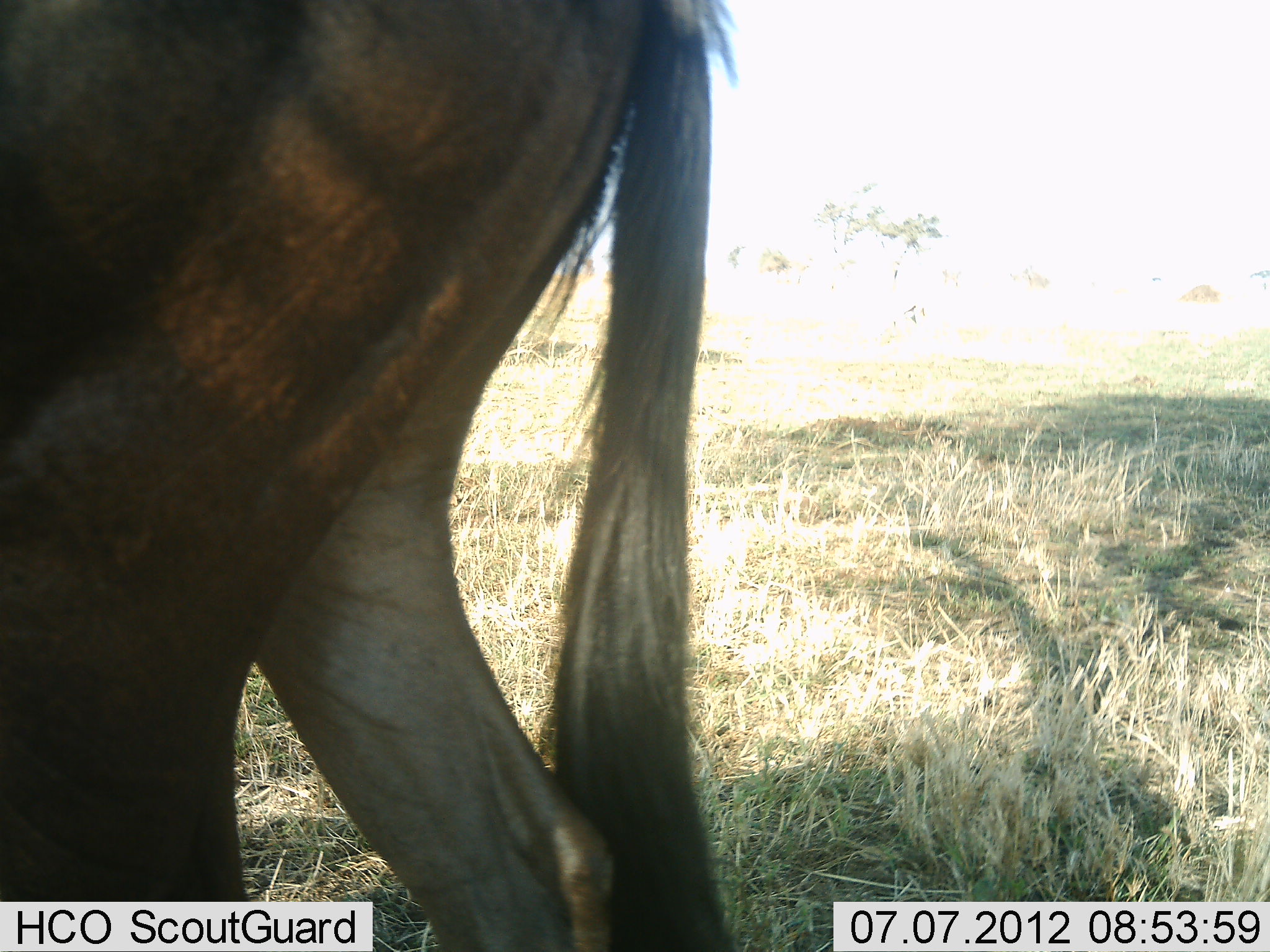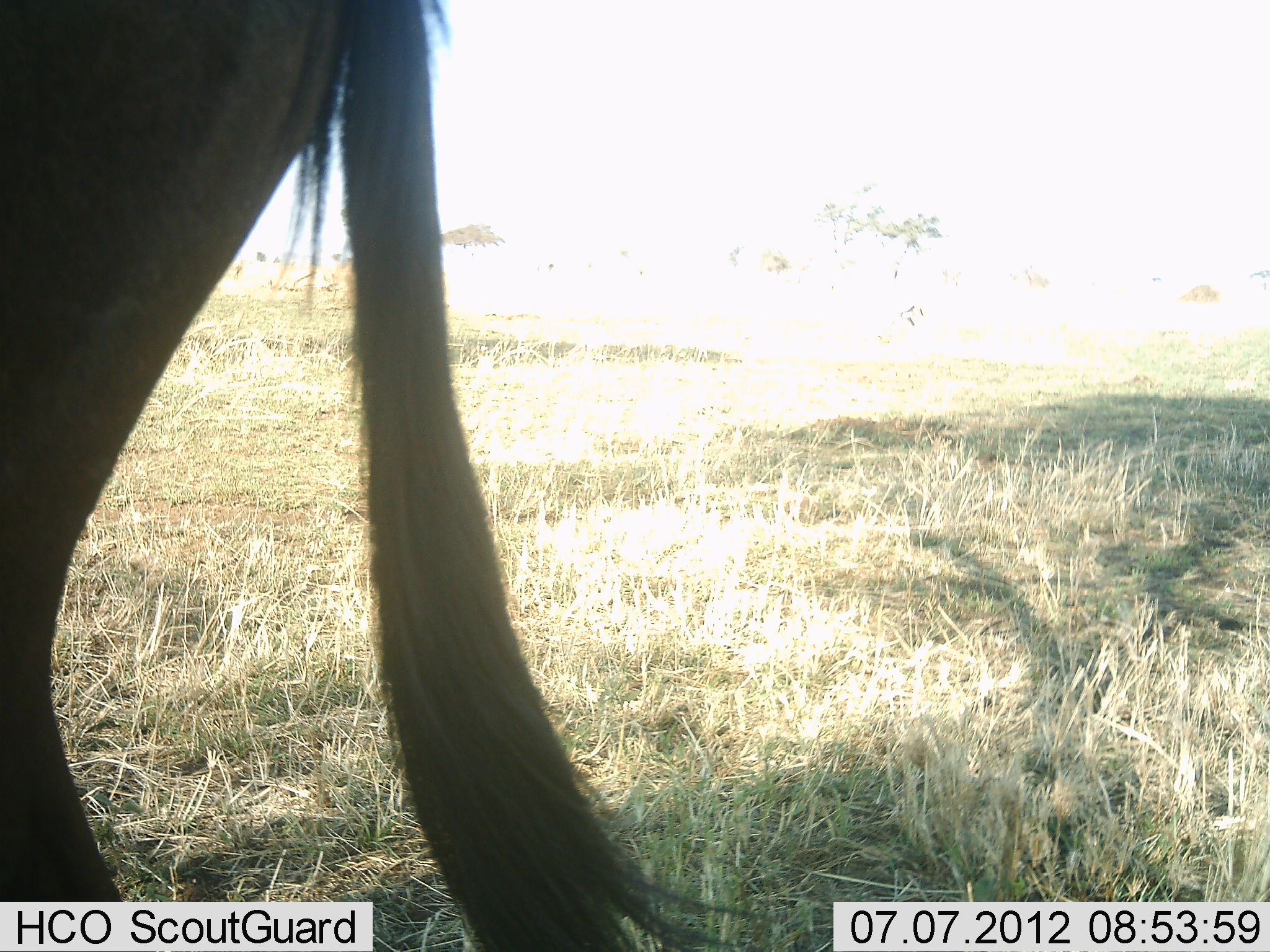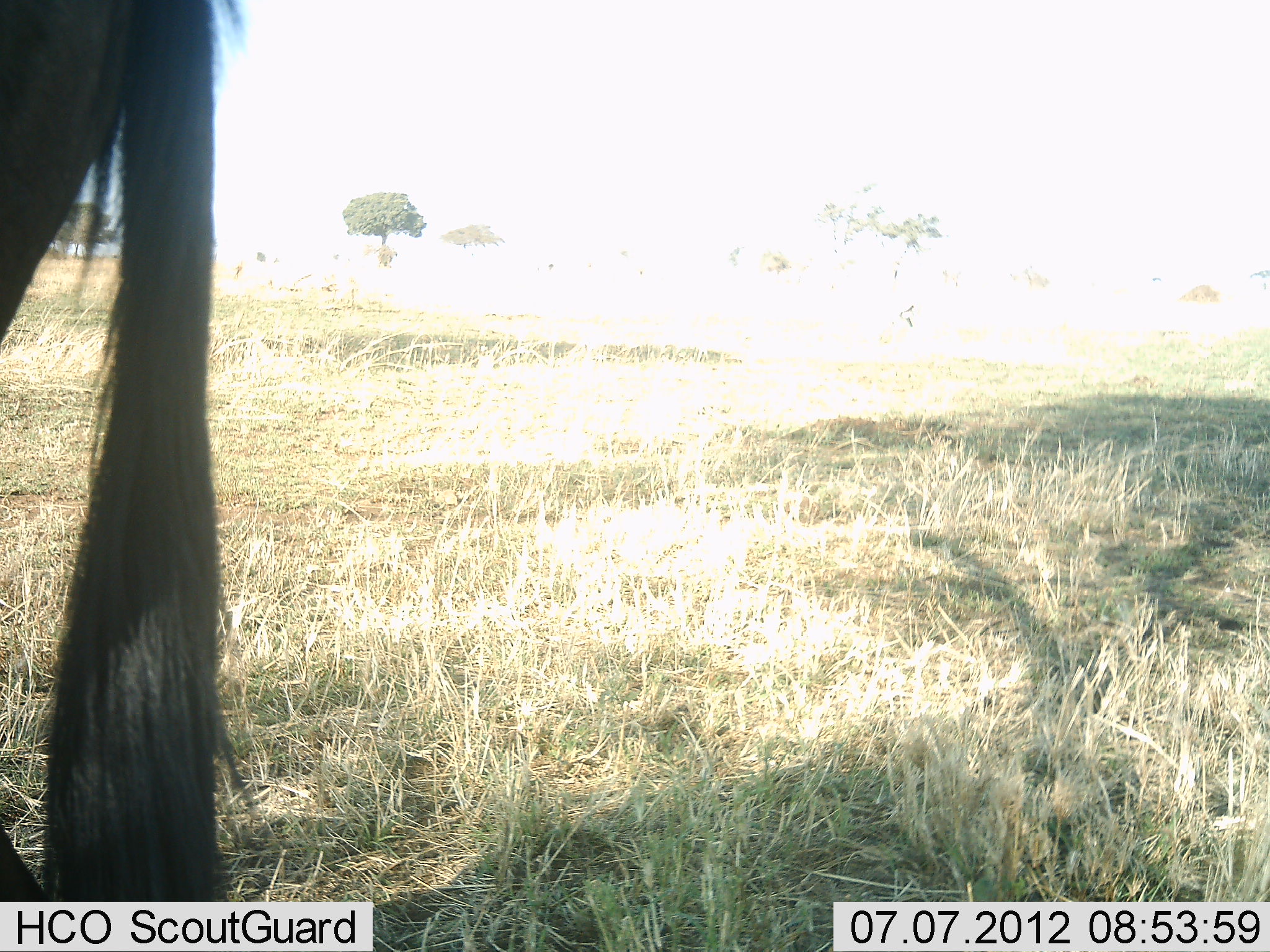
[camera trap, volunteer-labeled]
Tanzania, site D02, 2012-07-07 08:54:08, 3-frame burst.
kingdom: Animalia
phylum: Chordata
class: Mammalia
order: Artiodactyla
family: Bovidae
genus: Connochaetes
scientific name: Connochaetes taurinus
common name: blue wildebeest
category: wildebeest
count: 1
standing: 18%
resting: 0%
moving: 82%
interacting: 0%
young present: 0%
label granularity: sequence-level